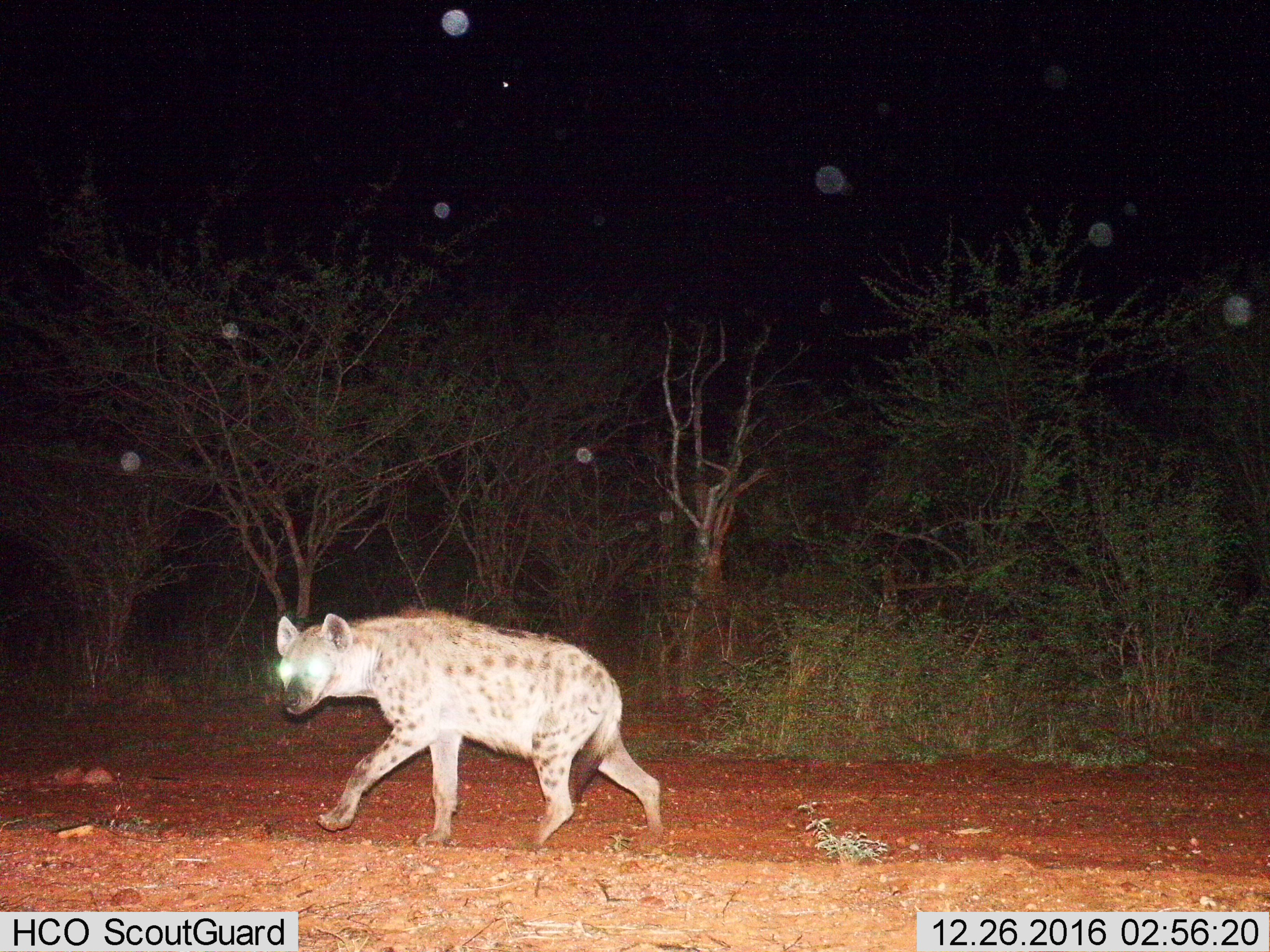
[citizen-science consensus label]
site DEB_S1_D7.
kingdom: Animalia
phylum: Chordata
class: Mammalia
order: Carnivora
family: Hyaenidae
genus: Crocuta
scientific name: Crocuta crocuta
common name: spotted hyena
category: hyenaspotted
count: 1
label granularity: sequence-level